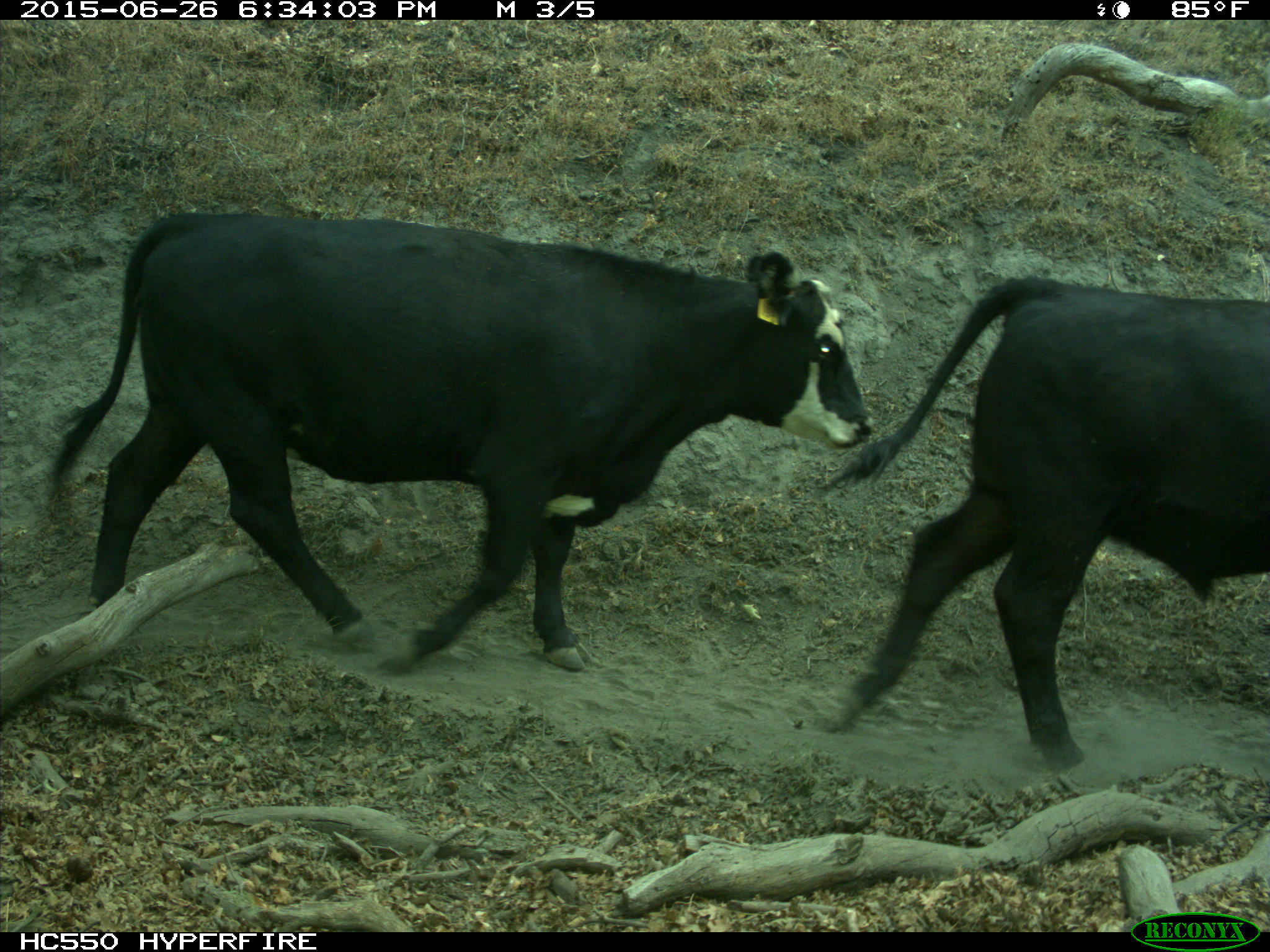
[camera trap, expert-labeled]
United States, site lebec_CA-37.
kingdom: Animalia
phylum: Chordata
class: Mammalia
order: Artiodactyla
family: Bovidae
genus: Bos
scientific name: Bos taurus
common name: domestic cow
Bos taurus (domestic cow).